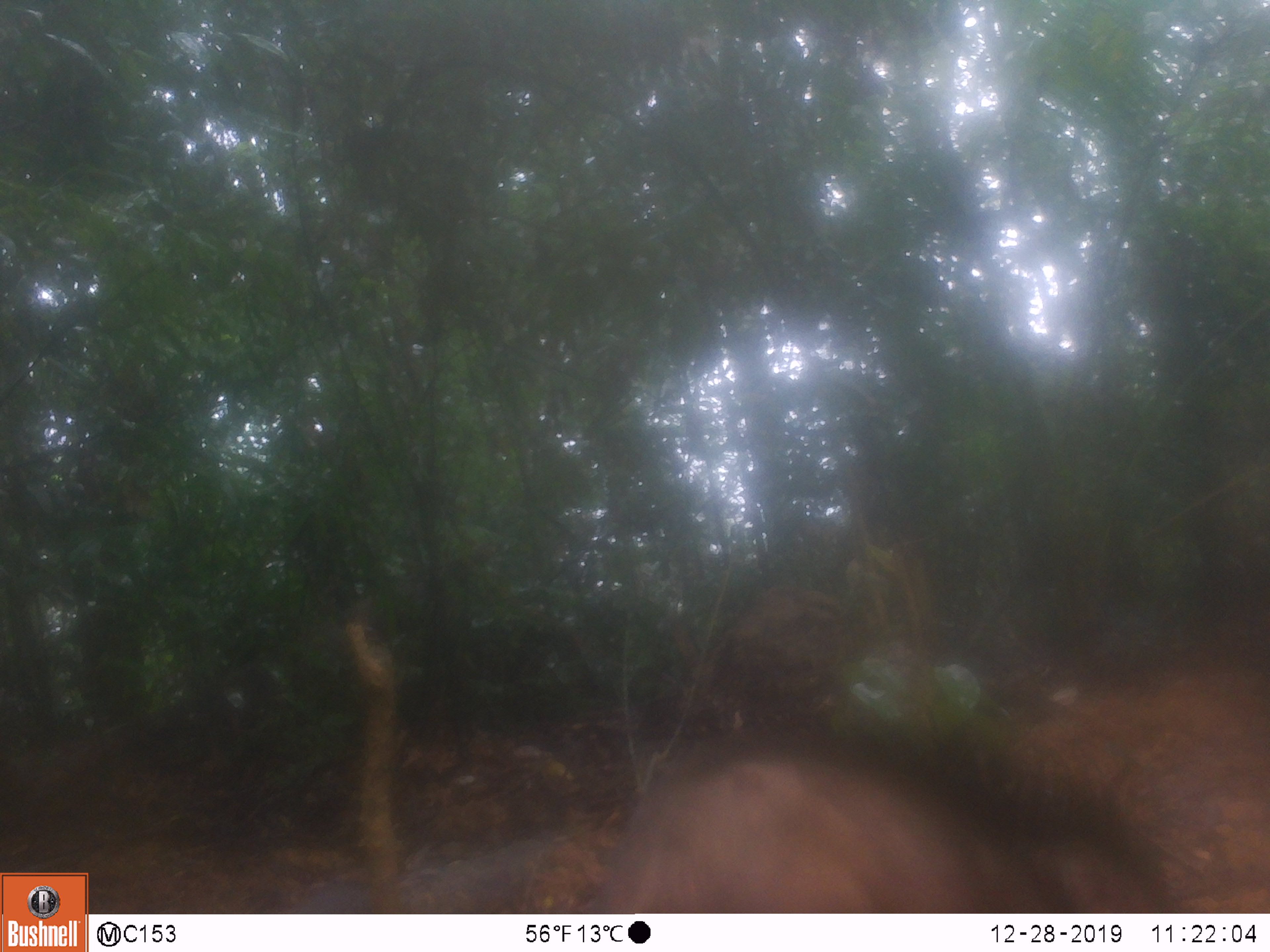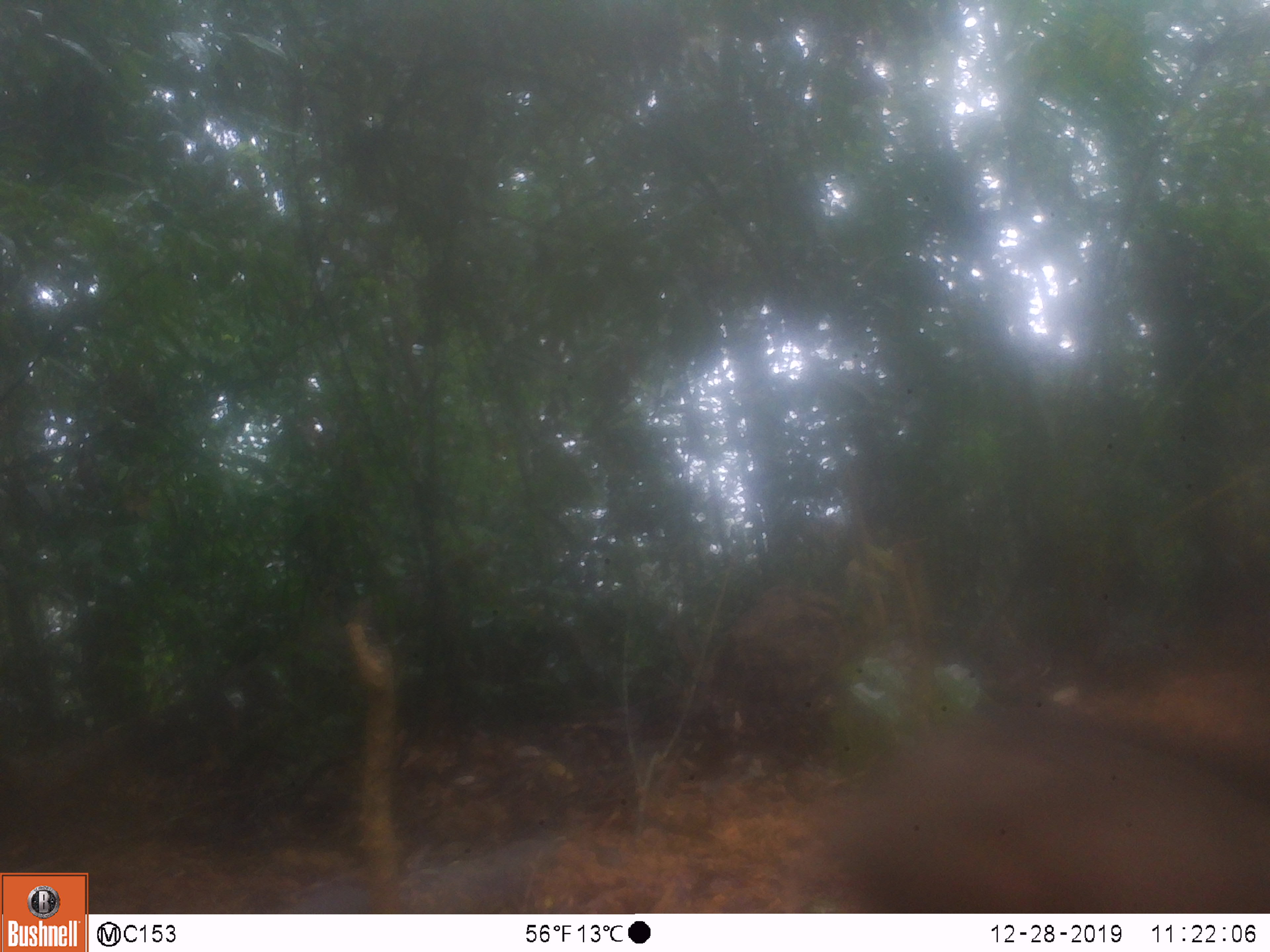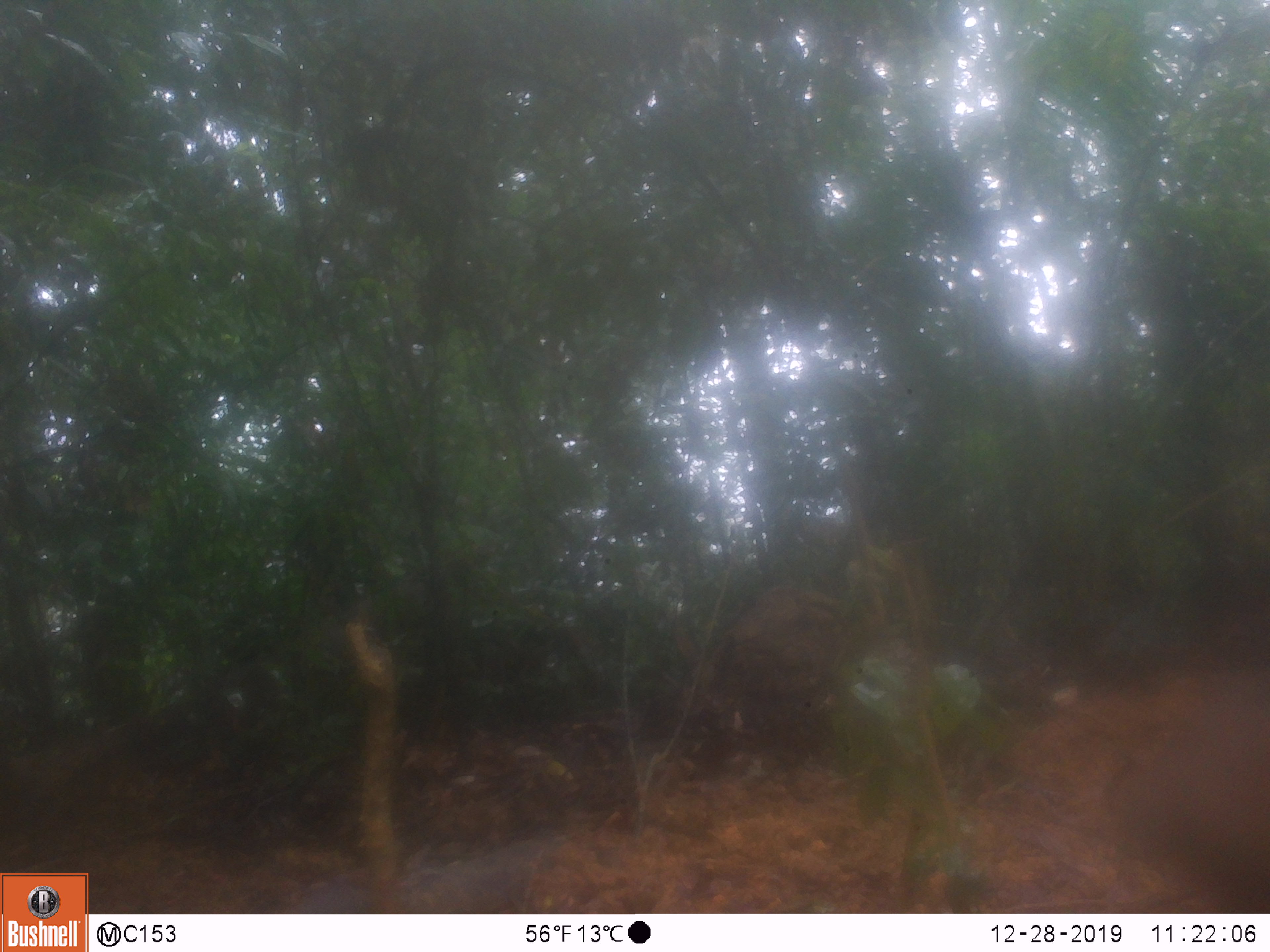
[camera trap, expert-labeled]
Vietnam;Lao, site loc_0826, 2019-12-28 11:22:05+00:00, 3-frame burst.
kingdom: Animalia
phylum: Chordata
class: Mammalia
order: Artiodactyla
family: Suidae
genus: Sus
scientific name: Sus scrofa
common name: eurasian wild pig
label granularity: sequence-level